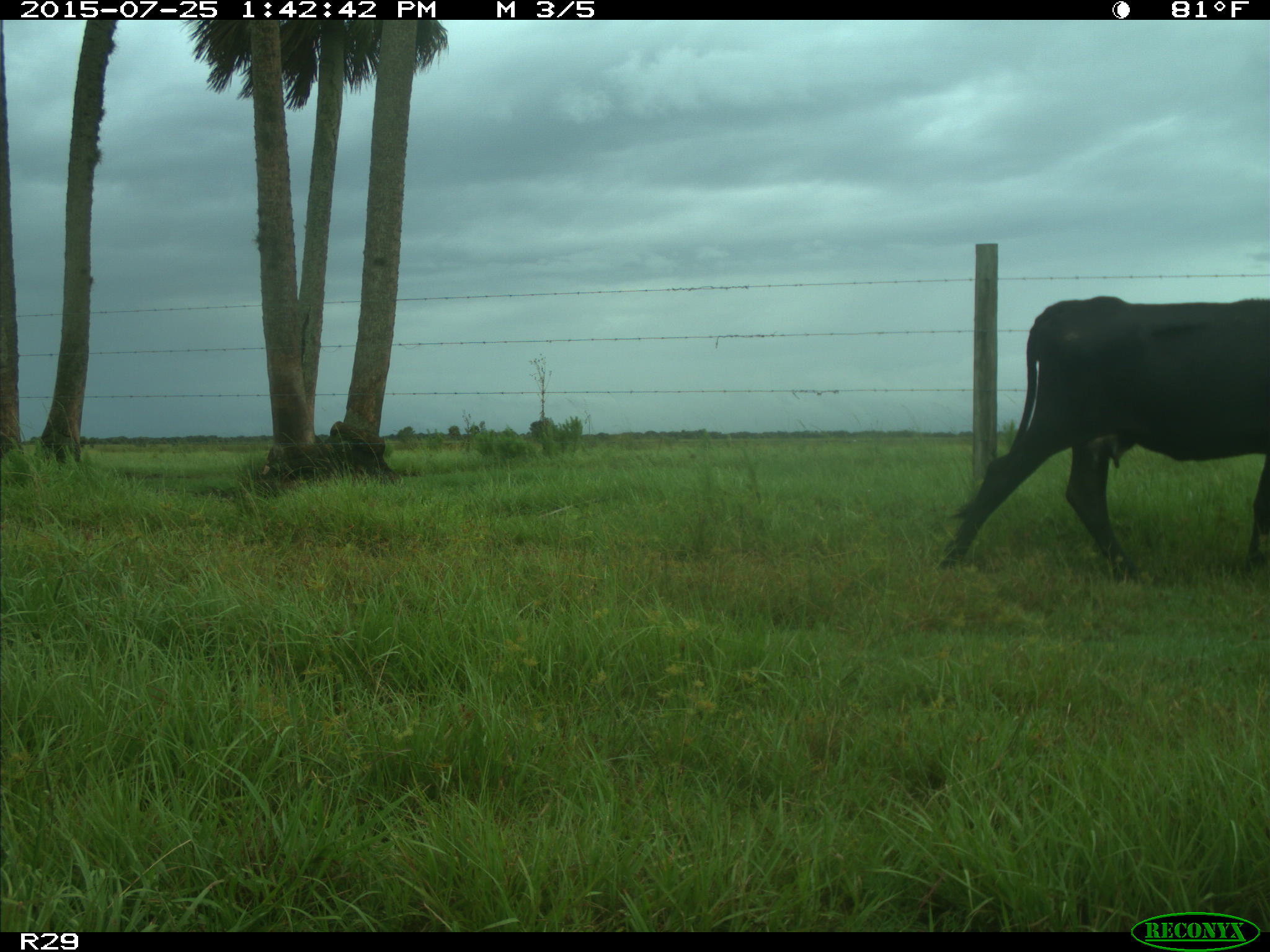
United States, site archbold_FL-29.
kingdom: Animalia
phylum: Chordata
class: Mammalia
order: Artiodactyla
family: Bovidae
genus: Bos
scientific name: Bos taurus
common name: domestic cow